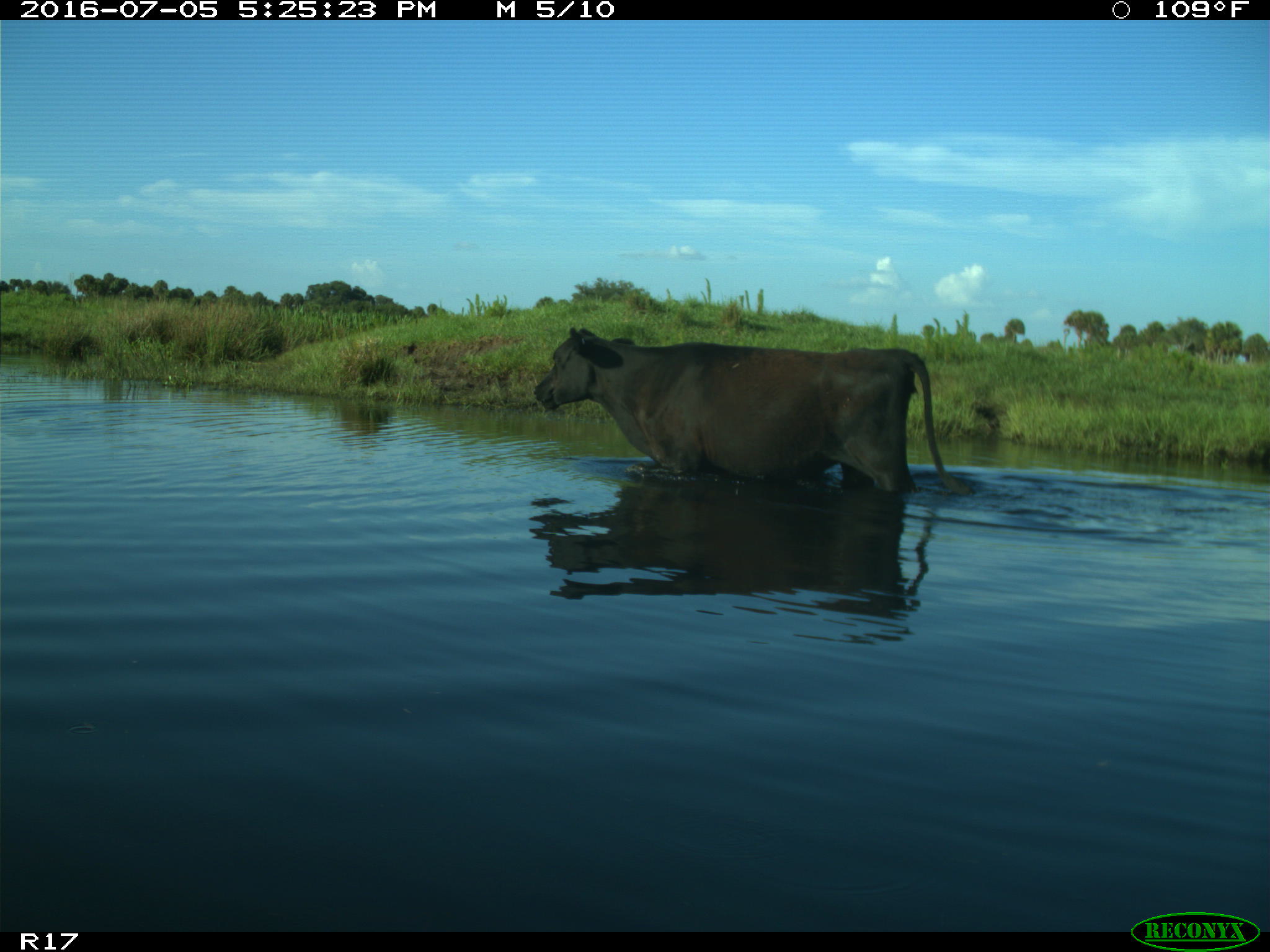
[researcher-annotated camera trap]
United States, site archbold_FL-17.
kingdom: Animalia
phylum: Chordata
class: Mammalia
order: Artiodactyla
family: Bovidae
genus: Bos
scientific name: Bos taurus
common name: domestic cow